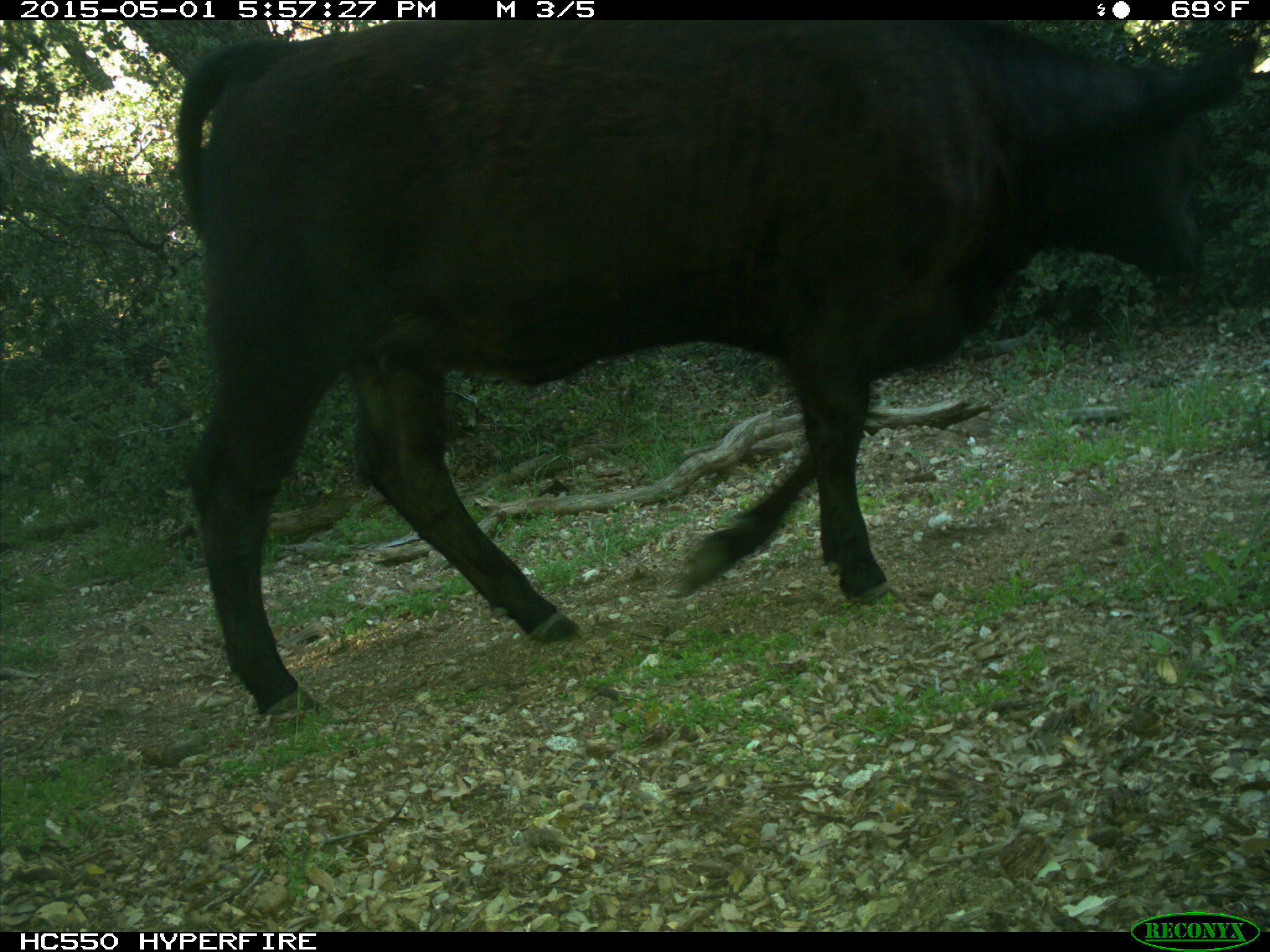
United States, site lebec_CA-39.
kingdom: Animalia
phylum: Chordata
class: Mammalia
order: Artiodactyla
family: Bovidae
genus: Bos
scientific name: Bos taurus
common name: domestic cow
Bos taurus (domestic cow).